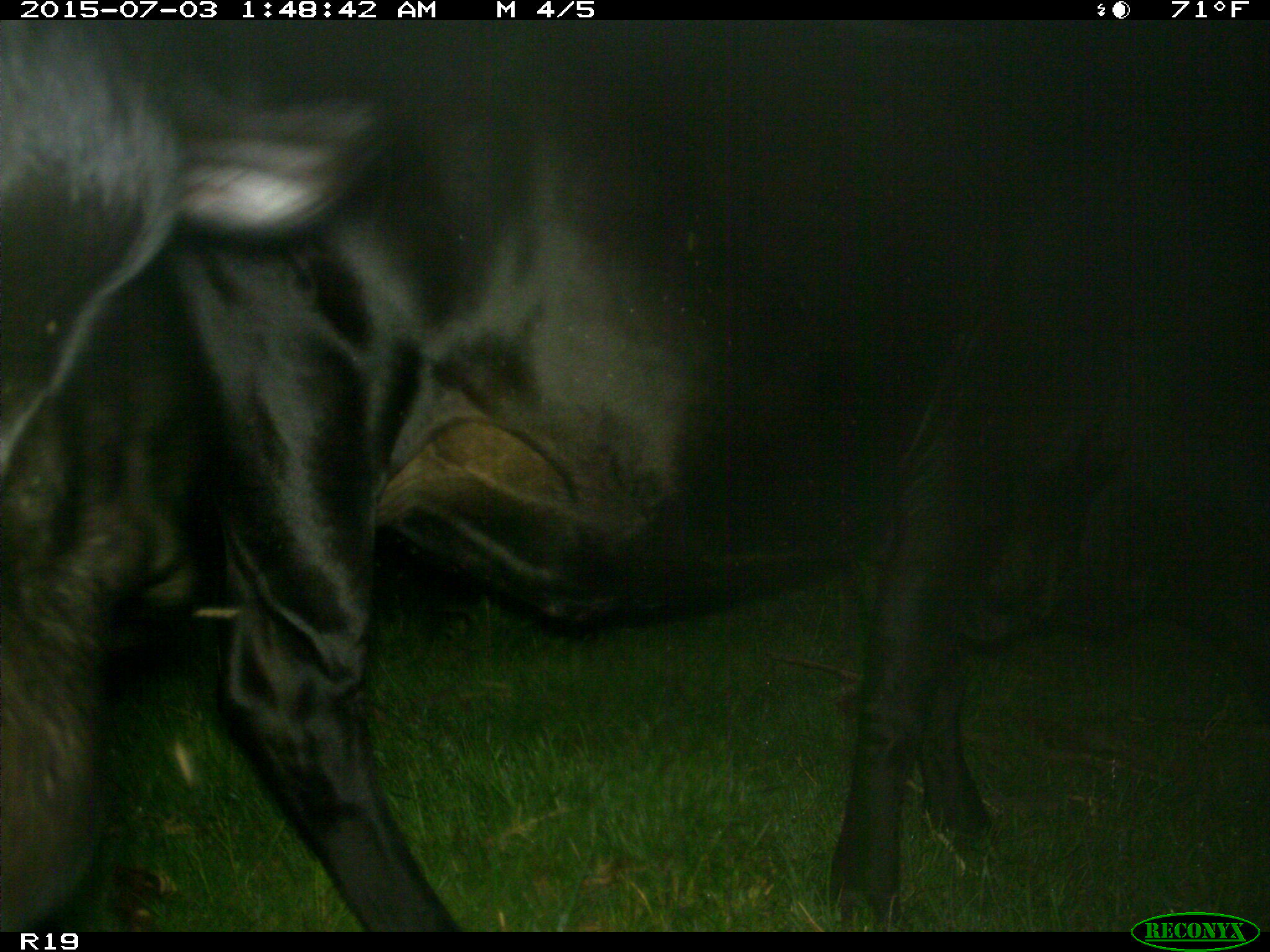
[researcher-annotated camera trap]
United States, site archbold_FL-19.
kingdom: Animalia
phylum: Chordata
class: Mammalia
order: Artiodactyla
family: Bovidae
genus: Bos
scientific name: Bos taurus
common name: domestic cow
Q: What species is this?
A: Bos taurus (domestic cow).